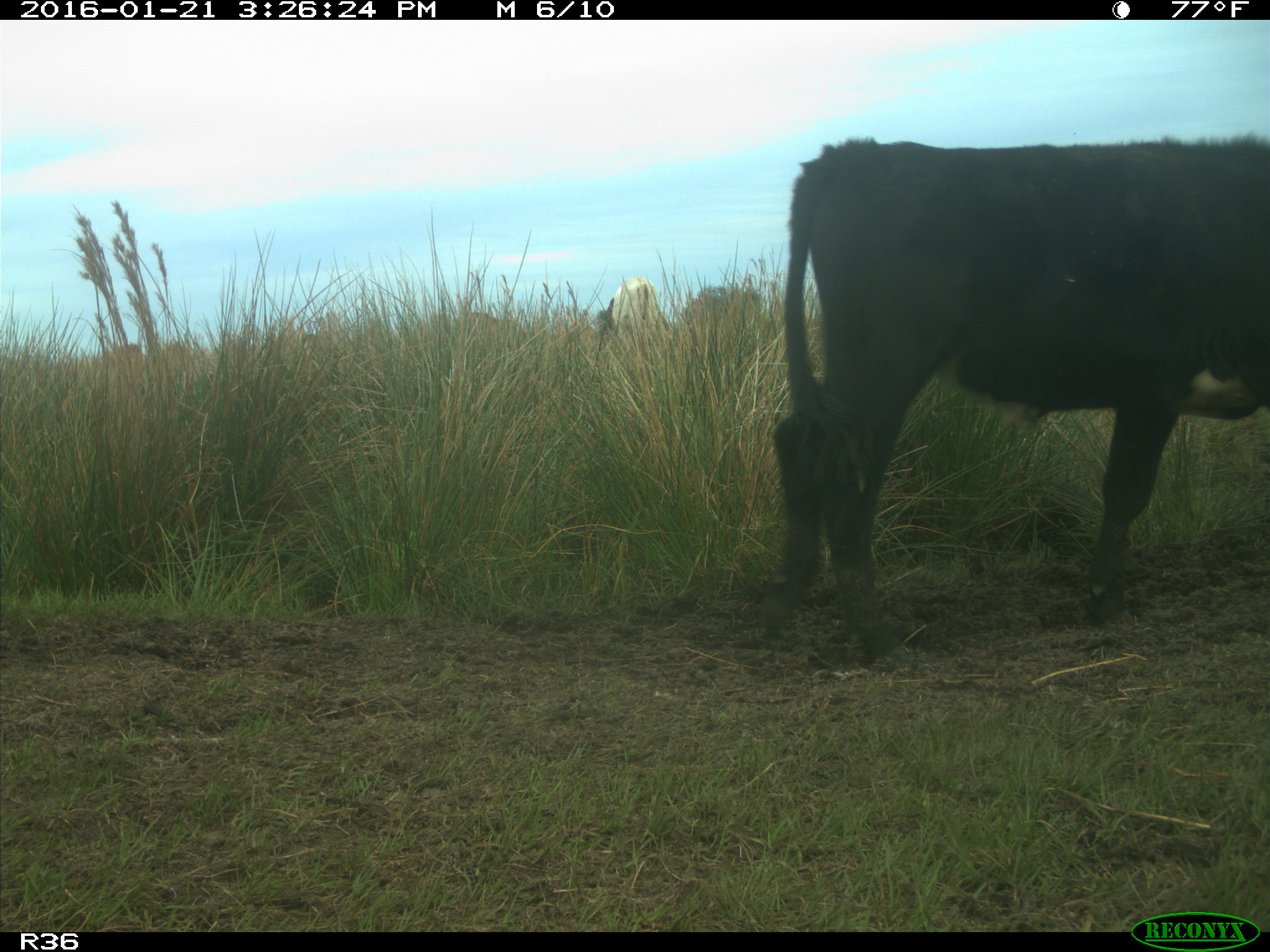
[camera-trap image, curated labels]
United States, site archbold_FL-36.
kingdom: Animalia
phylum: Chordata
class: Mammalia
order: Artiodactyla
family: Bovidae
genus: Bos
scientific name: Bos taurus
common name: domestic cow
Bos taurus (domestic cow).